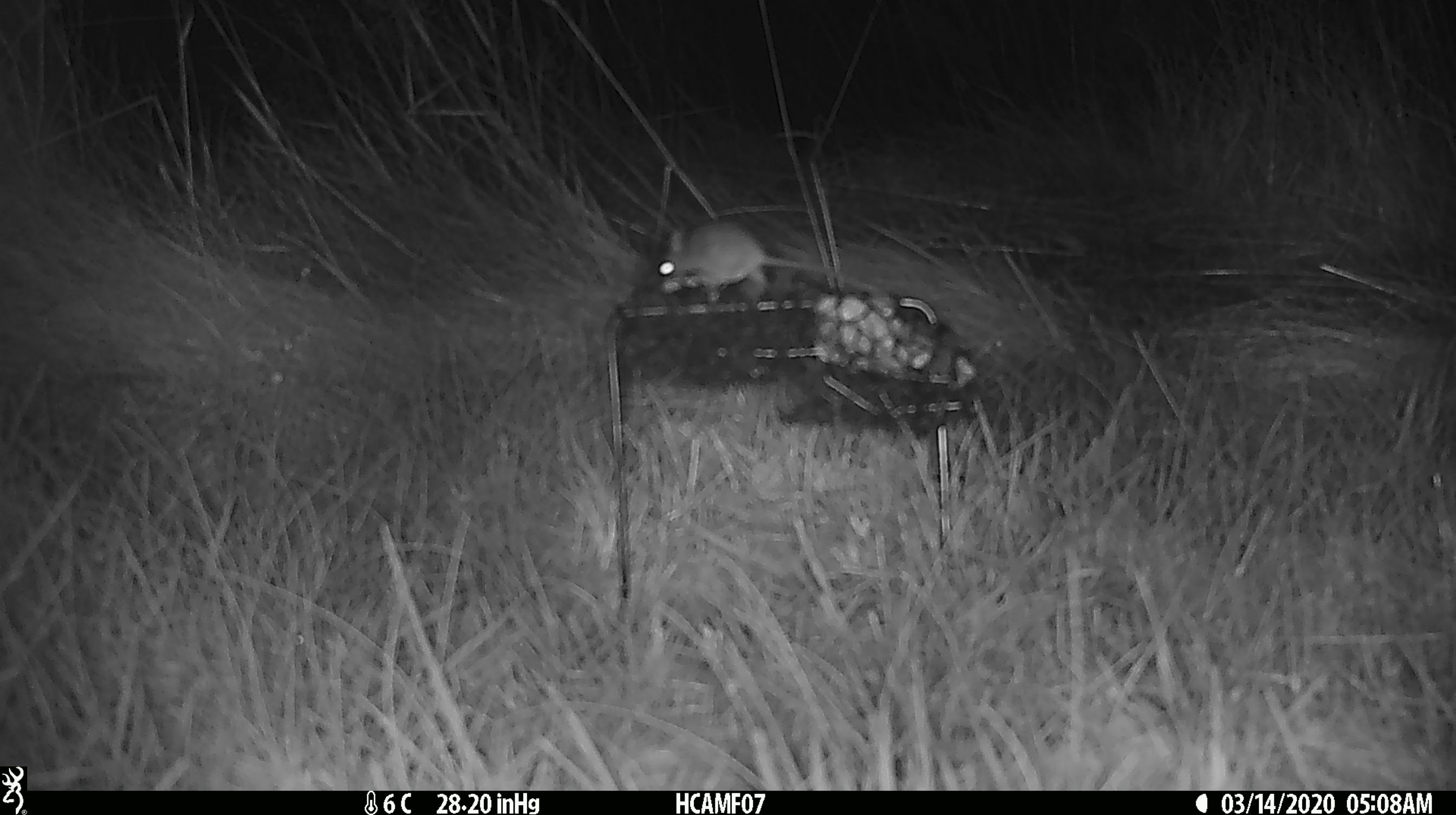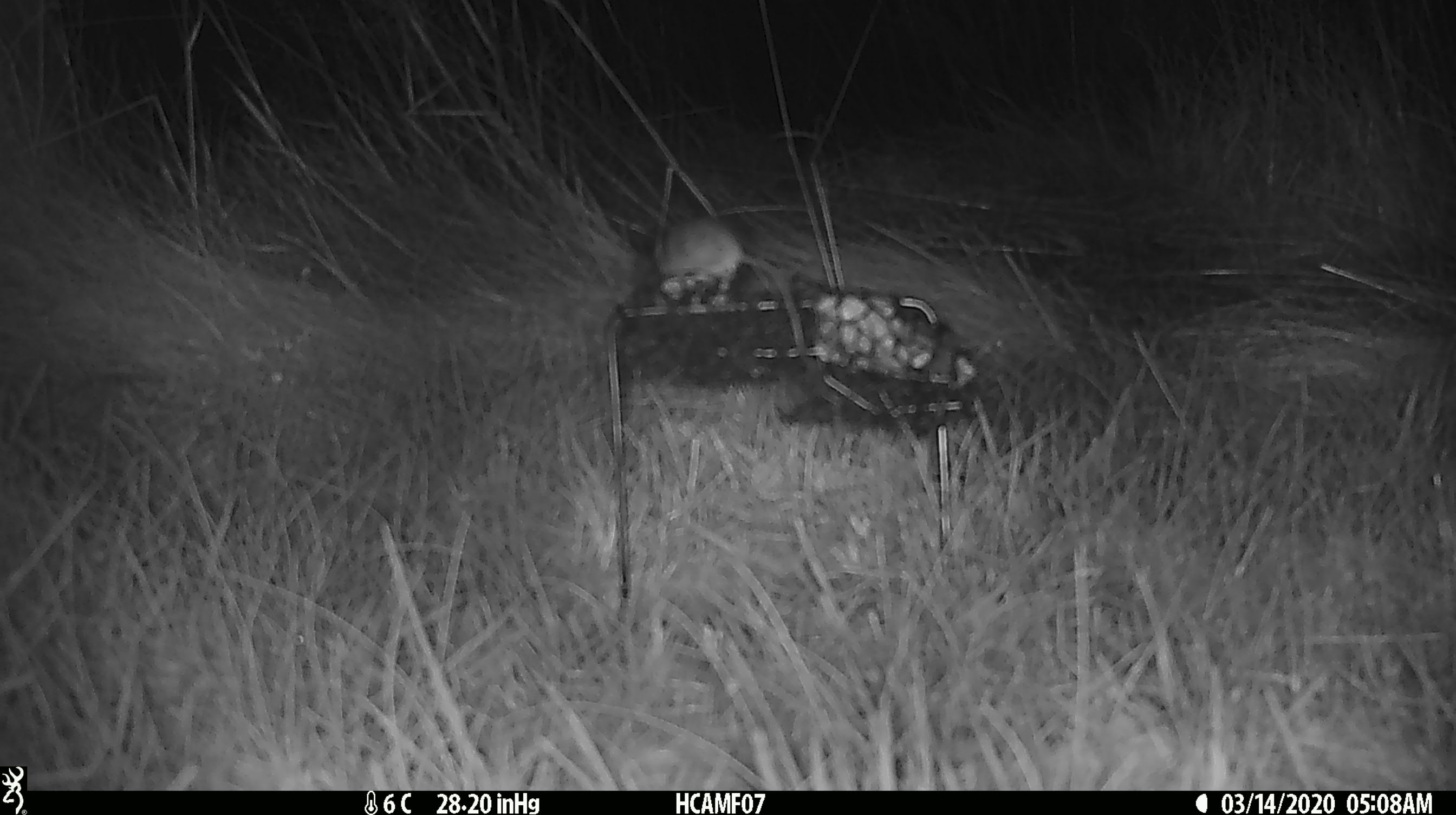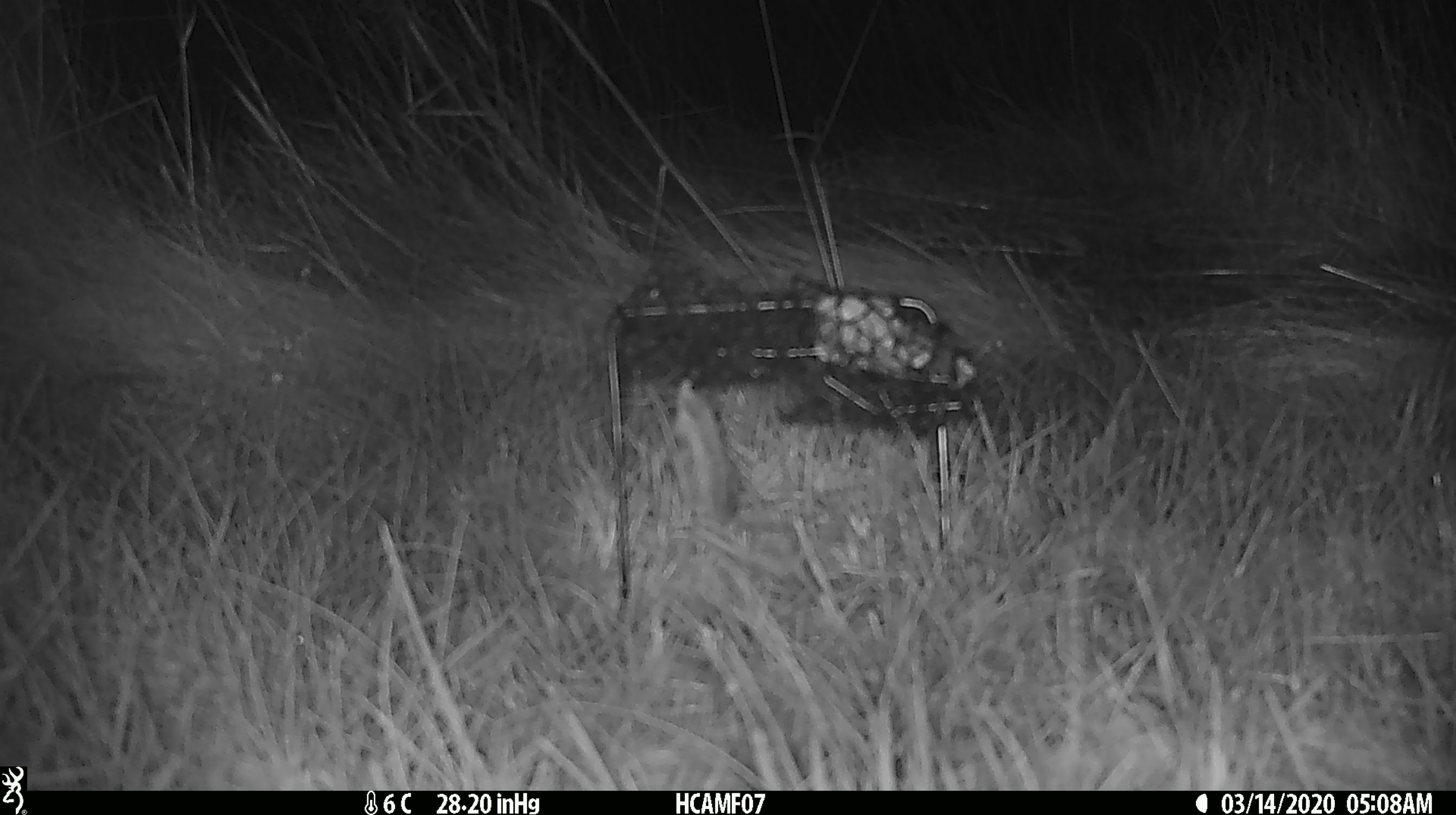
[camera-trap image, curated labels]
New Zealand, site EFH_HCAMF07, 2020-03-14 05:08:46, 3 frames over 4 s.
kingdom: Animalia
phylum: Chordata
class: Mammalia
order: Rodentia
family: Muridae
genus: Mus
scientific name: Mus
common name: mouse